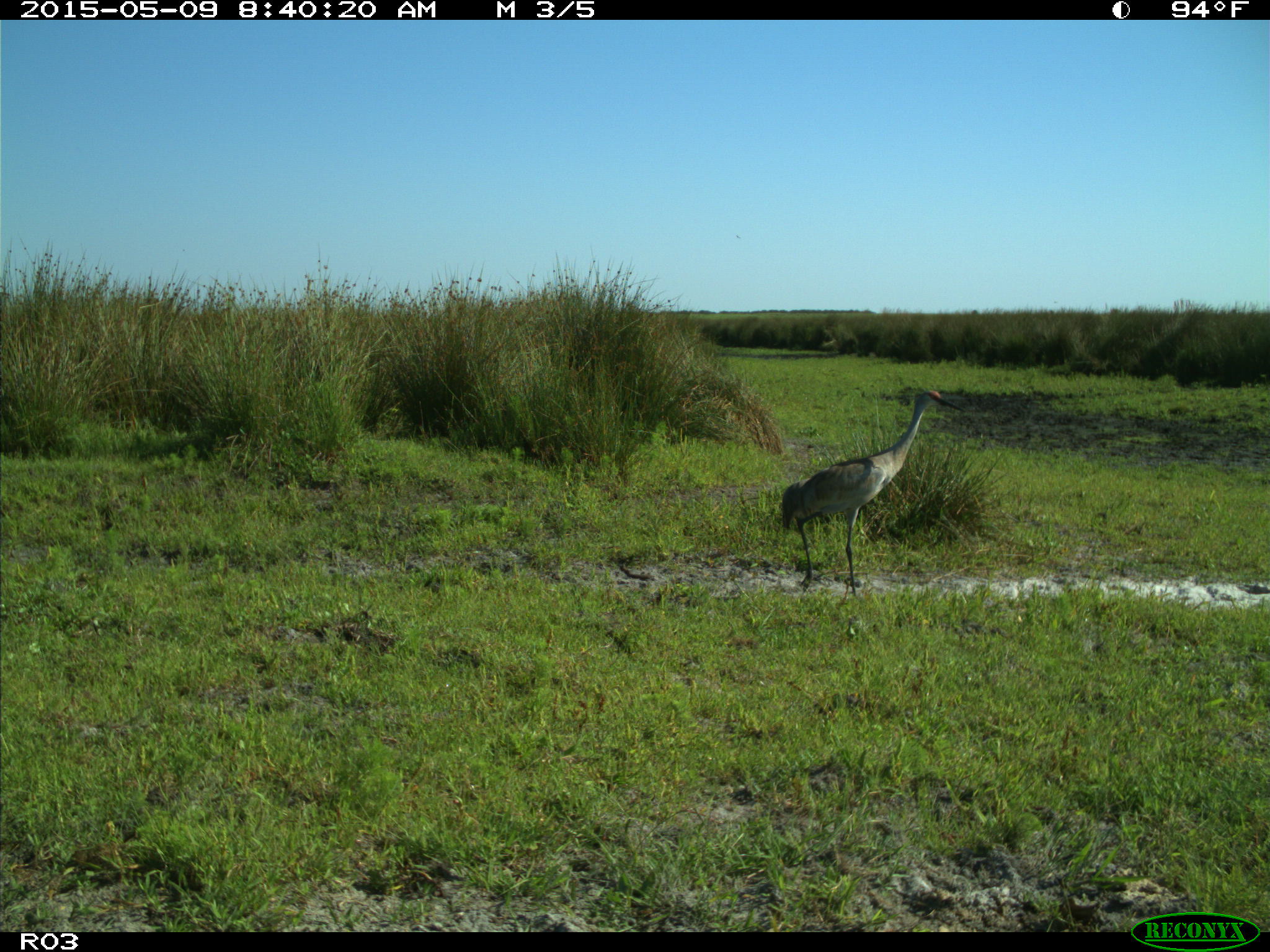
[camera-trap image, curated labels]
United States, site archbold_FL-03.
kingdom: Animalia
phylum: Chordata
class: Mammalia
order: Artiodactyla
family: Bovidae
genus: Bos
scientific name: Bos taurus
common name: domestic cow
Bos taurus (domestic cow).